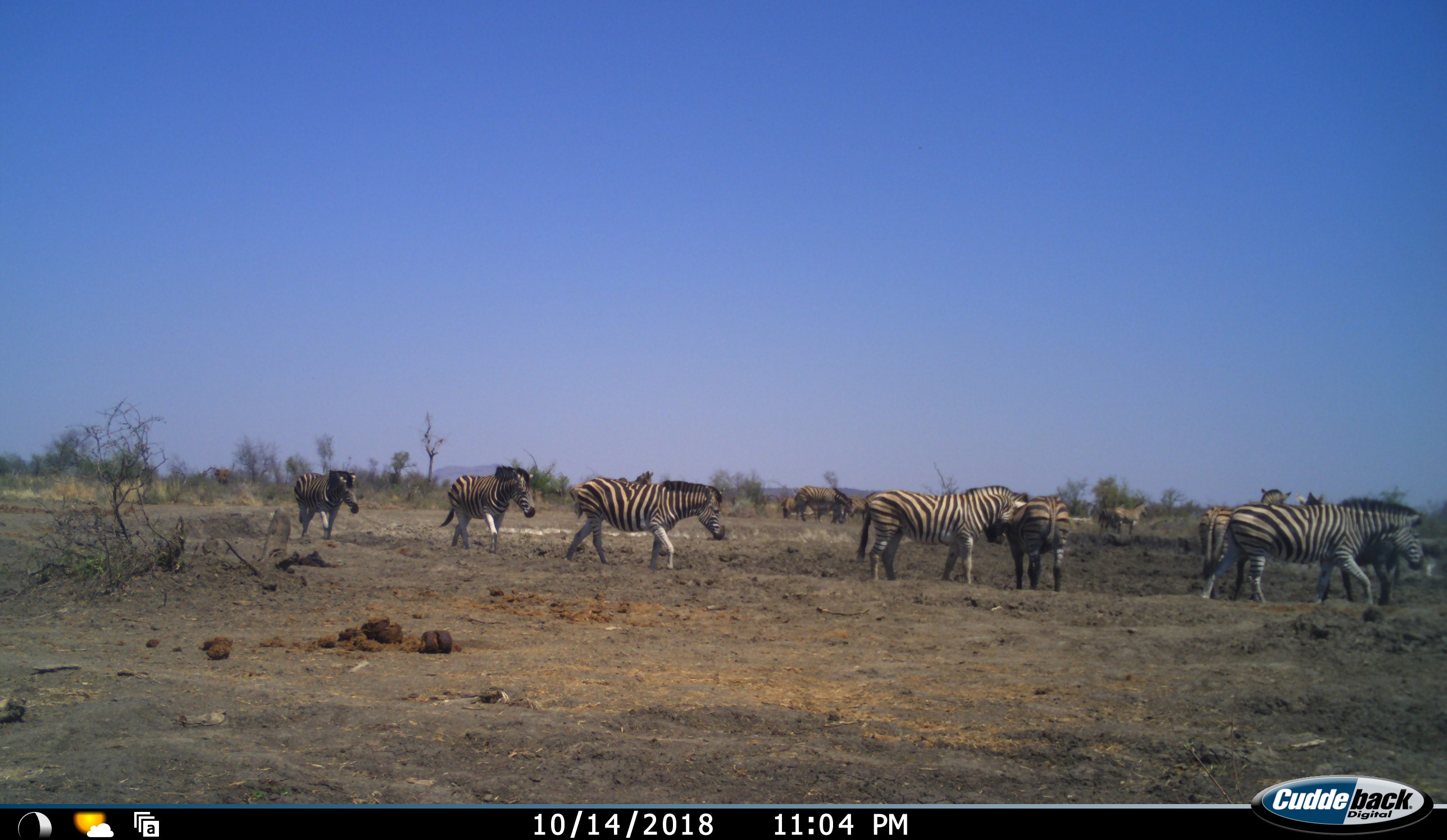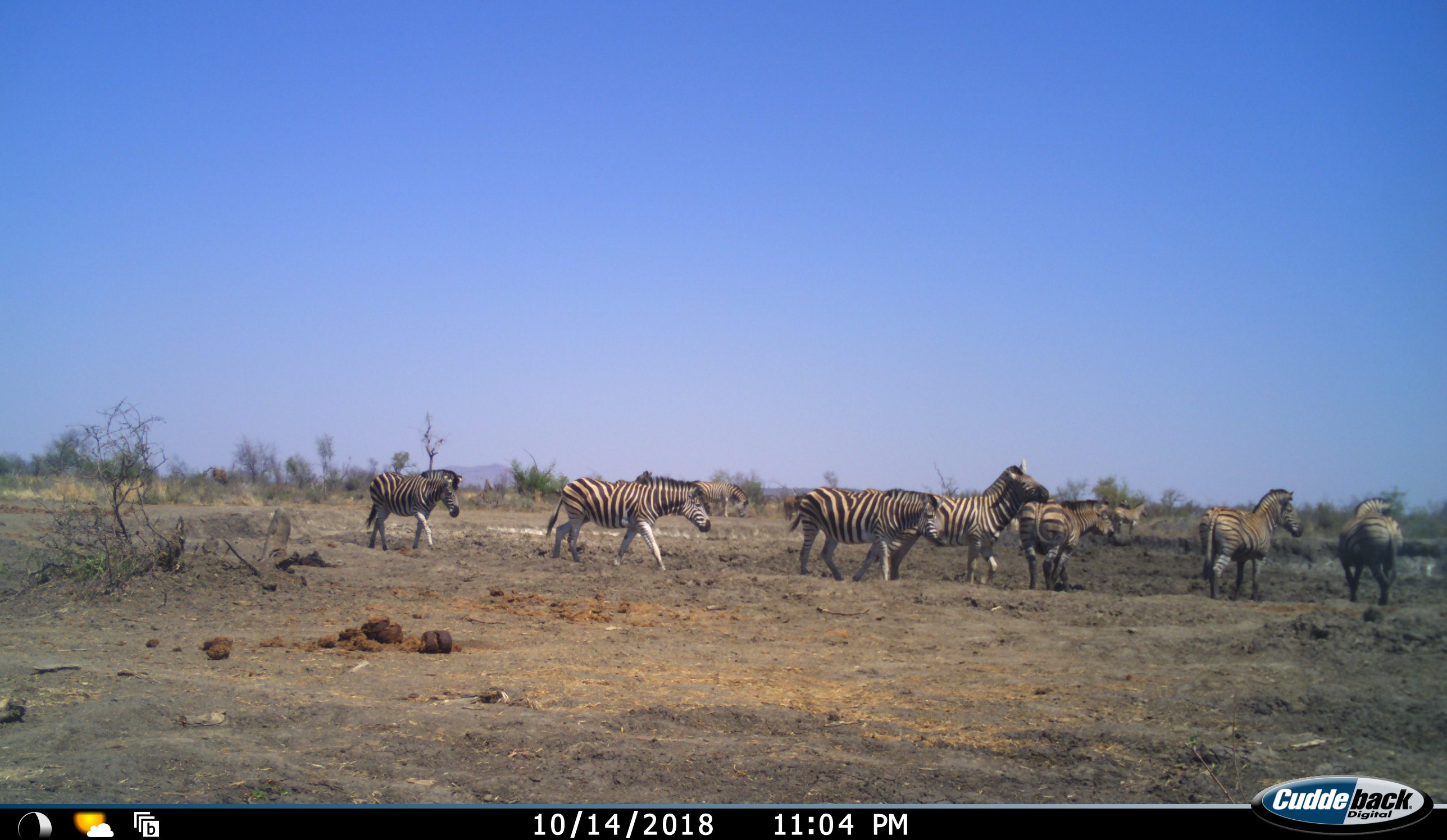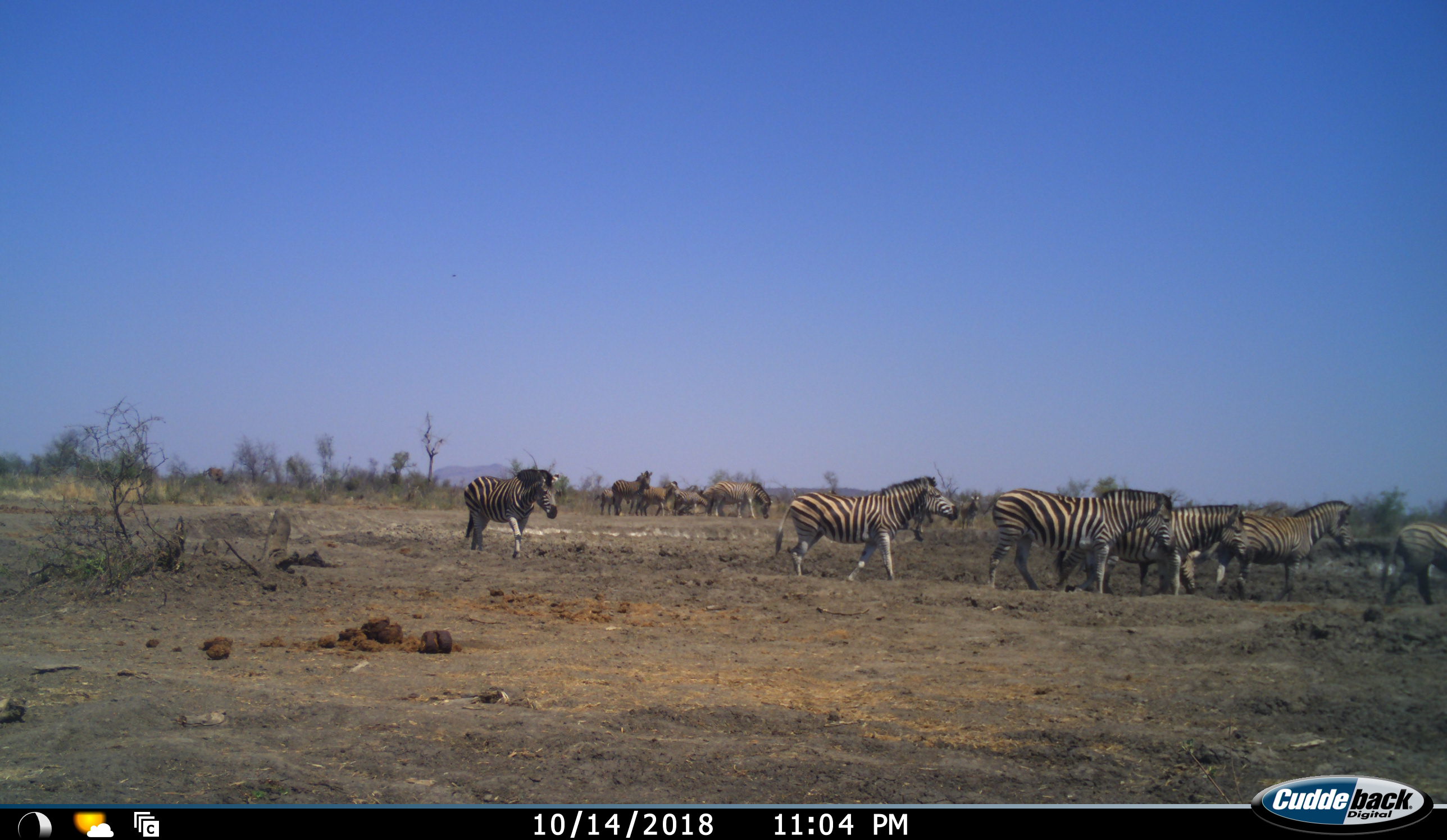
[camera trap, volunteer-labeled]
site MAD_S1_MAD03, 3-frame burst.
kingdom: Animalia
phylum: Chordata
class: Mammalia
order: Perissodactyla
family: Equidae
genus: Equus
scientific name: Equus quagga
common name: plains zebra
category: zebraplains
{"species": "zebraplains (plains zebra) (Equus quagga)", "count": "11-50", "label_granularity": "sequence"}